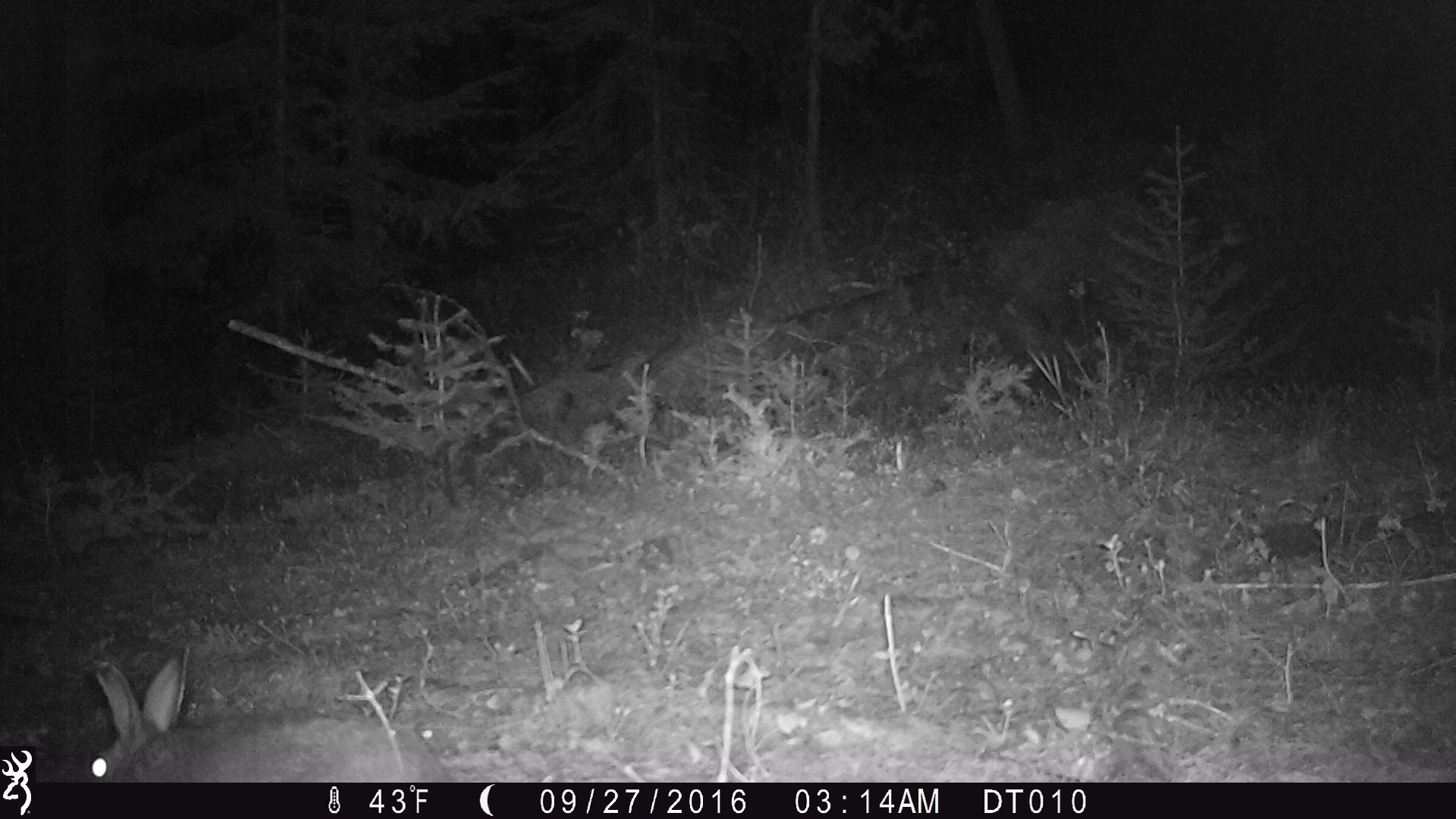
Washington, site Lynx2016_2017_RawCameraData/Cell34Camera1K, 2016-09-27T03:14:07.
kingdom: Animalia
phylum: Chordata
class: Mammalia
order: Lagomorpha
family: Leporidae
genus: Lepus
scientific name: Lepus americanus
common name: snowshoe hare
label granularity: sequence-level